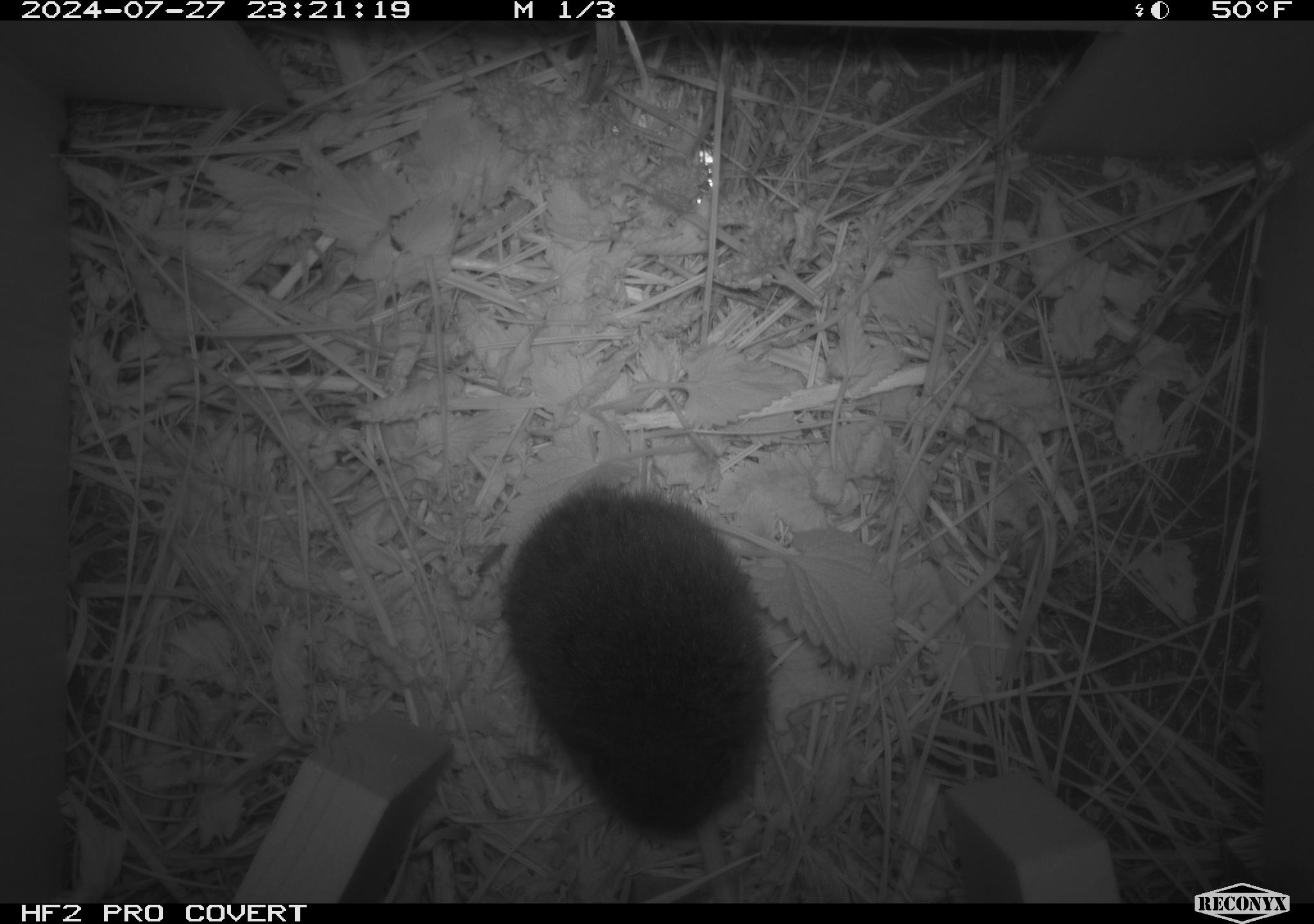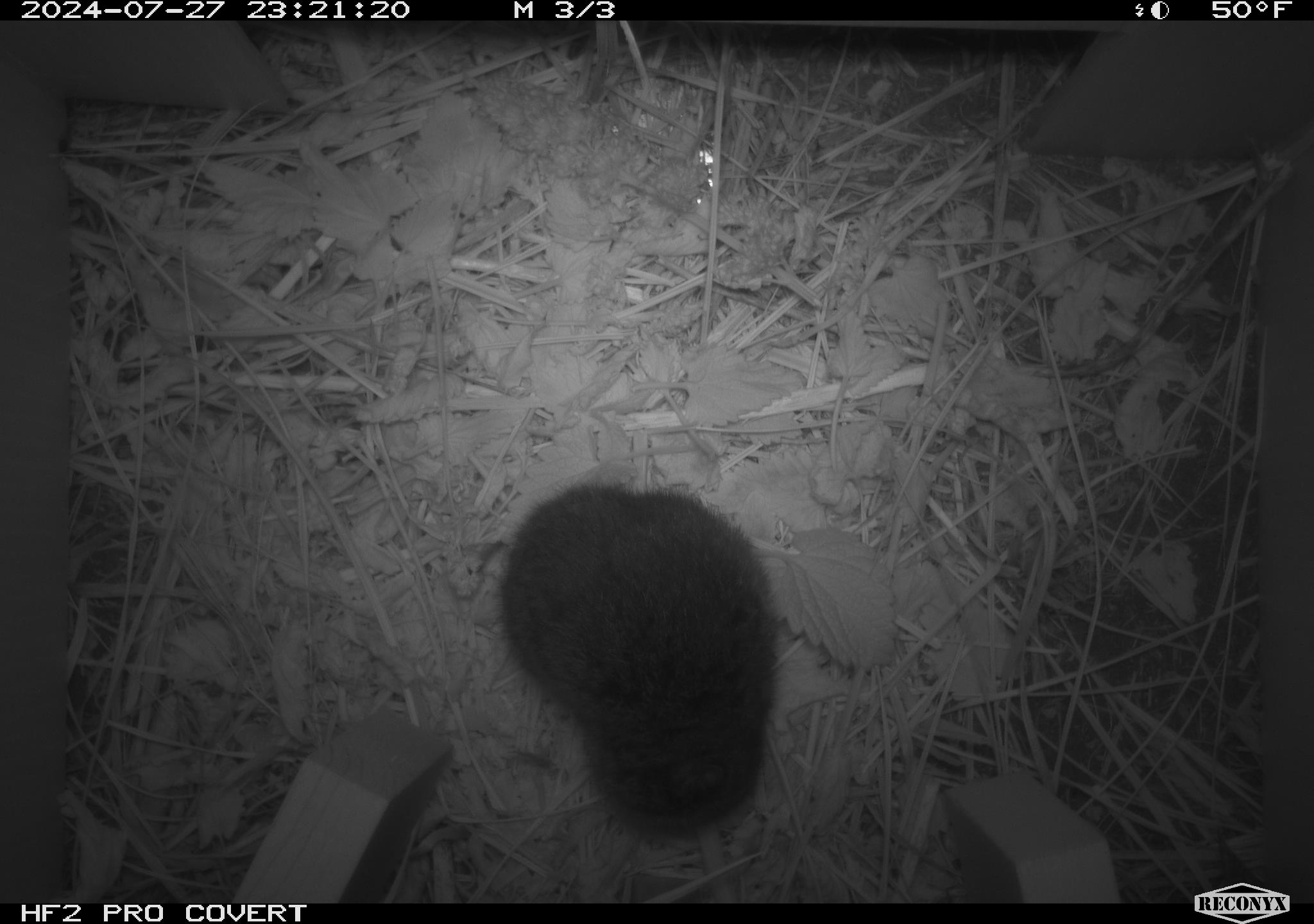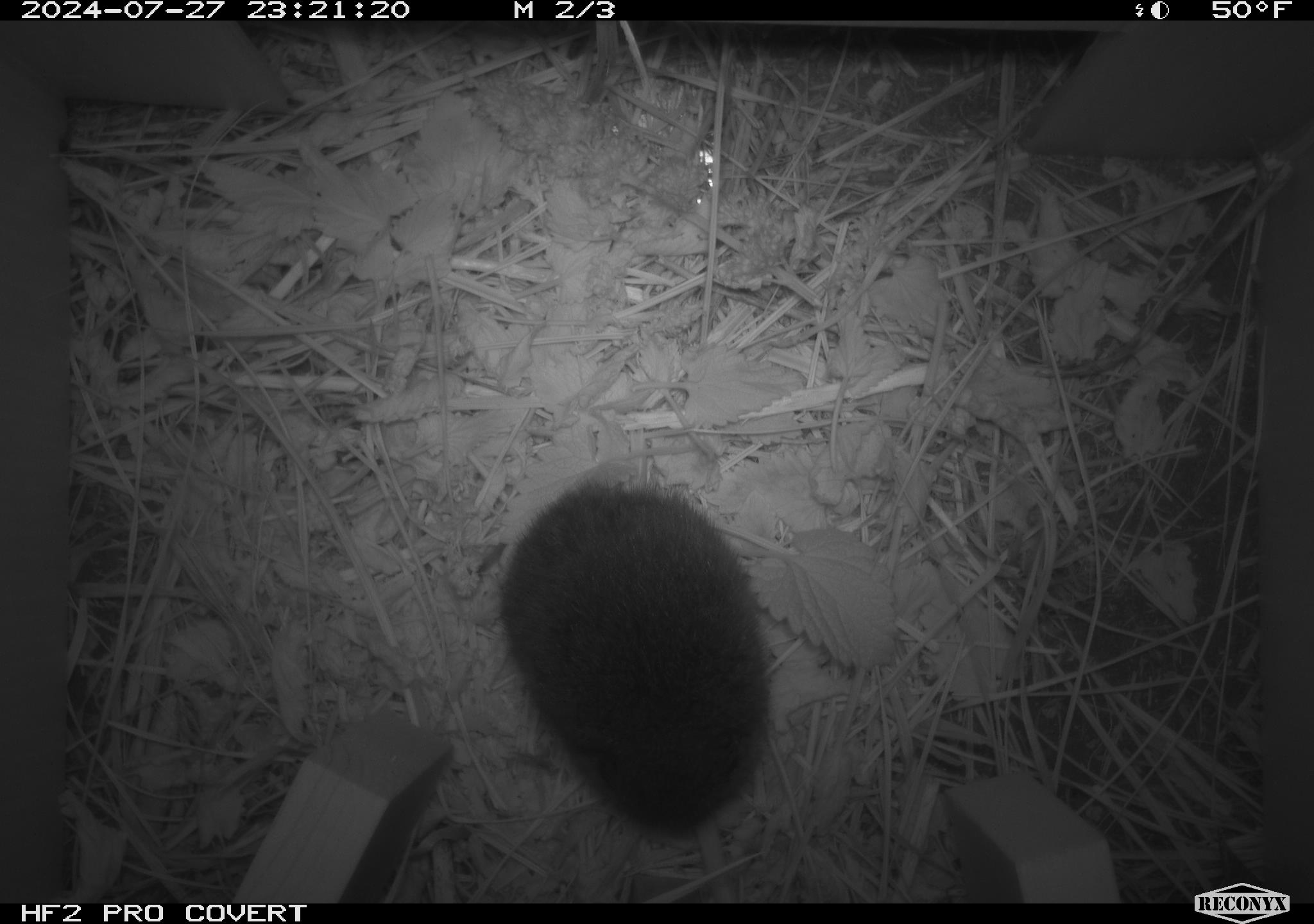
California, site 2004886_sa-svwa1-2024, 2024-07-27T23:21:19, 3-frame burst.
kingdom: Animalia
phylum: Chordata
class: Mammalia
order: Rodentia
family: Cricetidae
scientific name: Arvicolinae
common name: voles, lemmings, and muskrats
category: arvicolinae subfamily